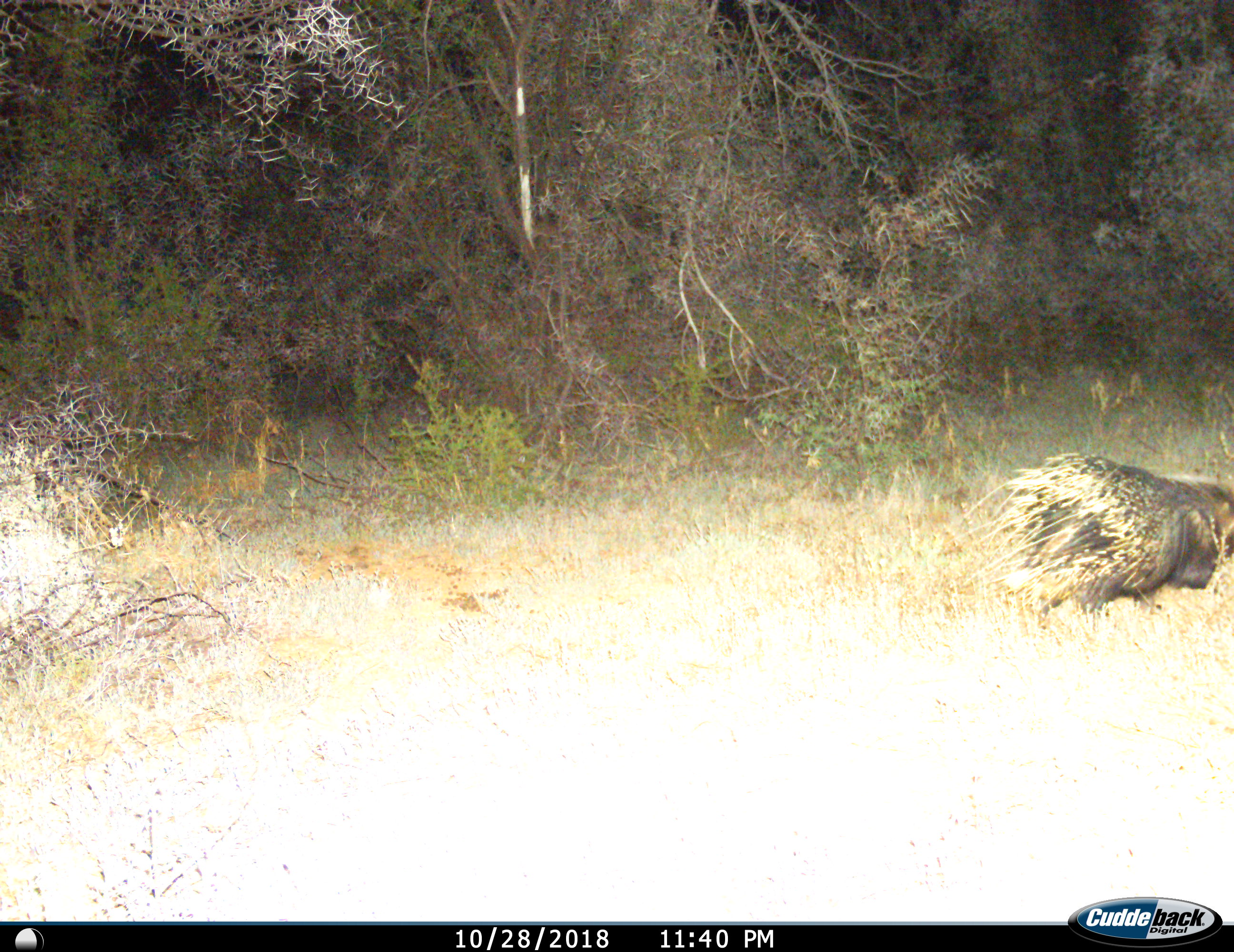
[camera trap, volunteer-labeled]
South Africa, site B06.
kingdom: Animalia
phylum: Chordata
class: Mammalia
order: Rodentia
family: Hystricidae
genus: Hystrix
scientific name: Hystrix africaeaustralis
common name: cape porcupine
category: porcupine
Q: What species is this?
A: Porcupine (cape porcupine) (Hystrix africaeaustralis).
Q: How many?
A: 1.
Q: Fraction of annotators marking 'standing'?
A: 0%.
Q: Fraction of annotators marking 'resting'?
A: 0%.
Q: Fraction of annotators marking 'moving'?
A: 100%.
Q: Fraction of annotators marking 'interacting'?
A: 0%.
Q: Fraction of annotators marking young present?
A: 0%.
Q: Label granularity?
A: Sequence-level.